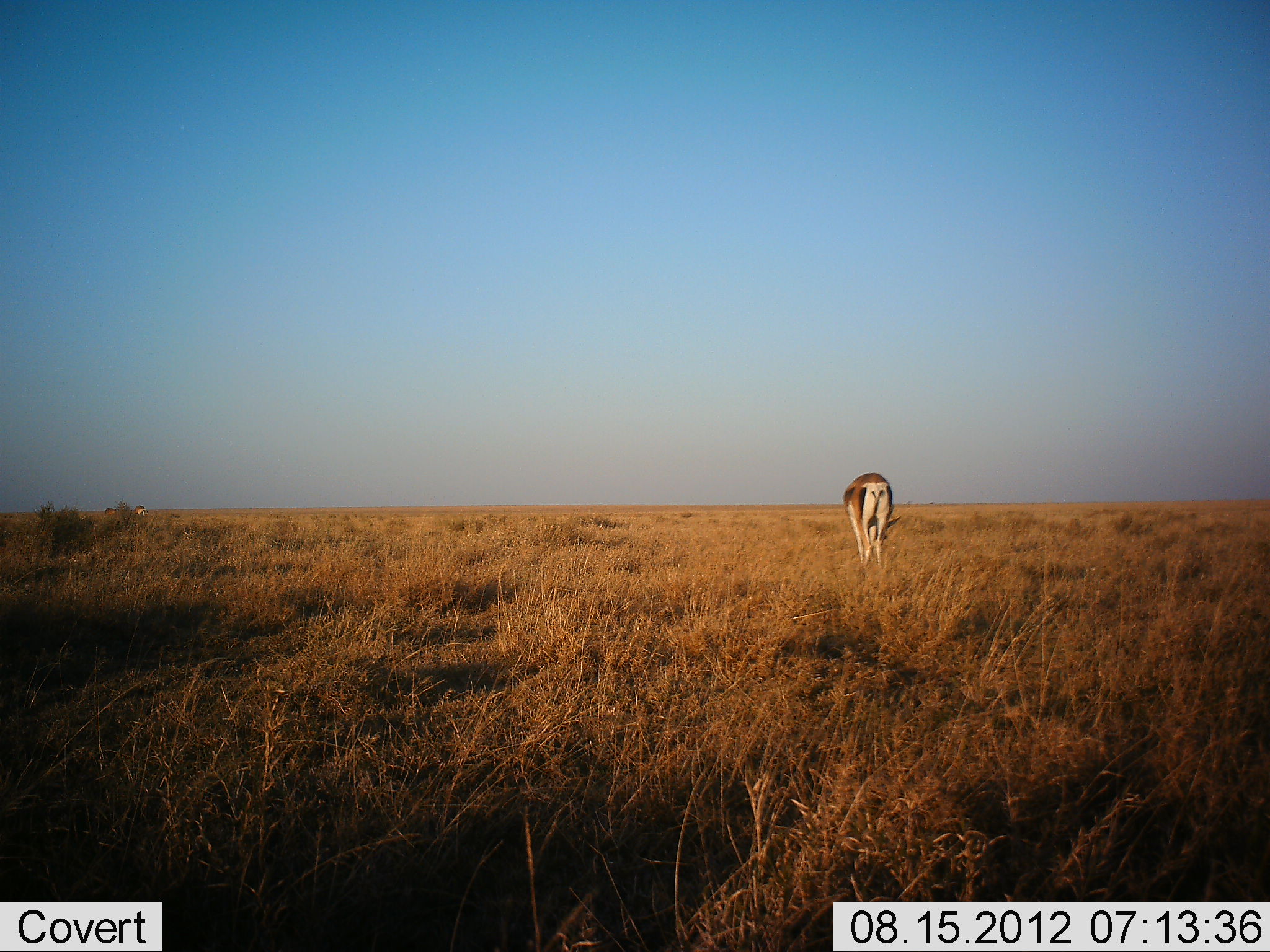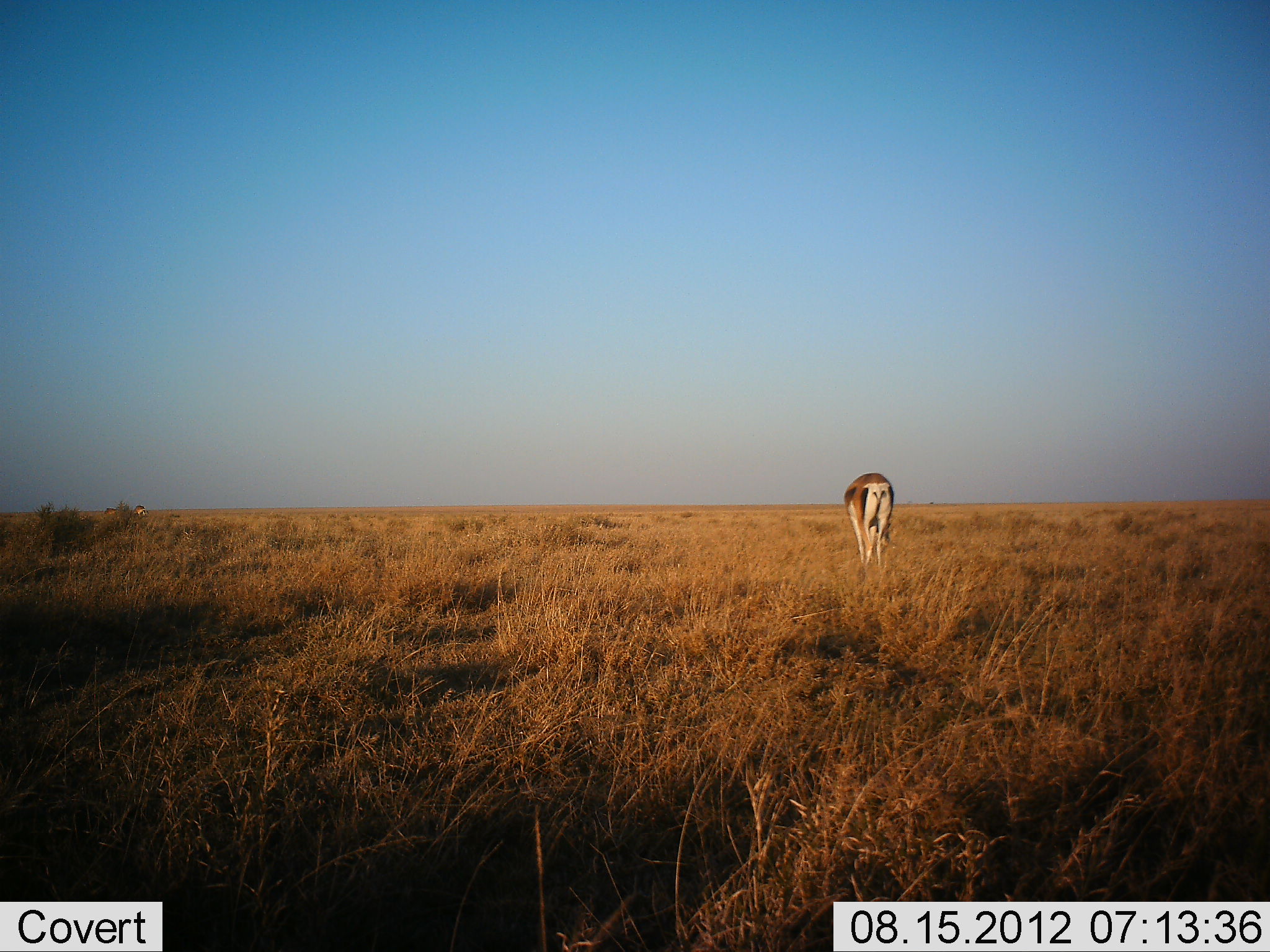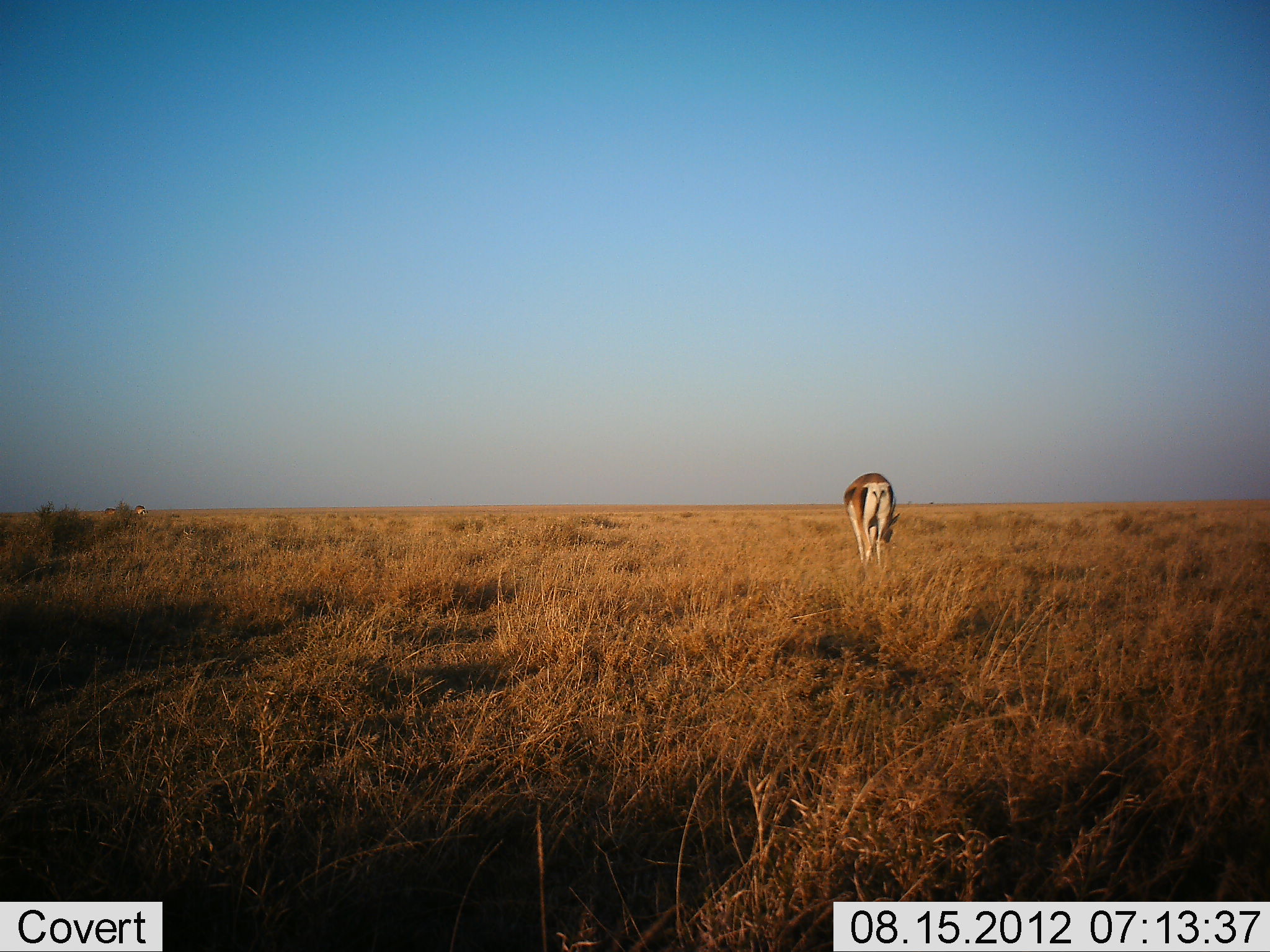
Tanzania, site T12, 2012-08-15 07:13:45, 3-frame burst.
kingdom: Animalia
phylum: Chordata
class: Mammalia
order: Artiodactyla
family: Bovidae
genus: Nanger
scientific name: Nanger granti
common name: grant's gazelle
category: gazellegrants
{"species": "gazellegrants (grant's gazelle) (Nanger granti)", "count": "1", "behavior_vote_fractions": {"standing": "20%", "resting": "0%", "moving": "10%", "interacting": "0%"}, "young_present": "0%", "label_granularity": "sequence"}